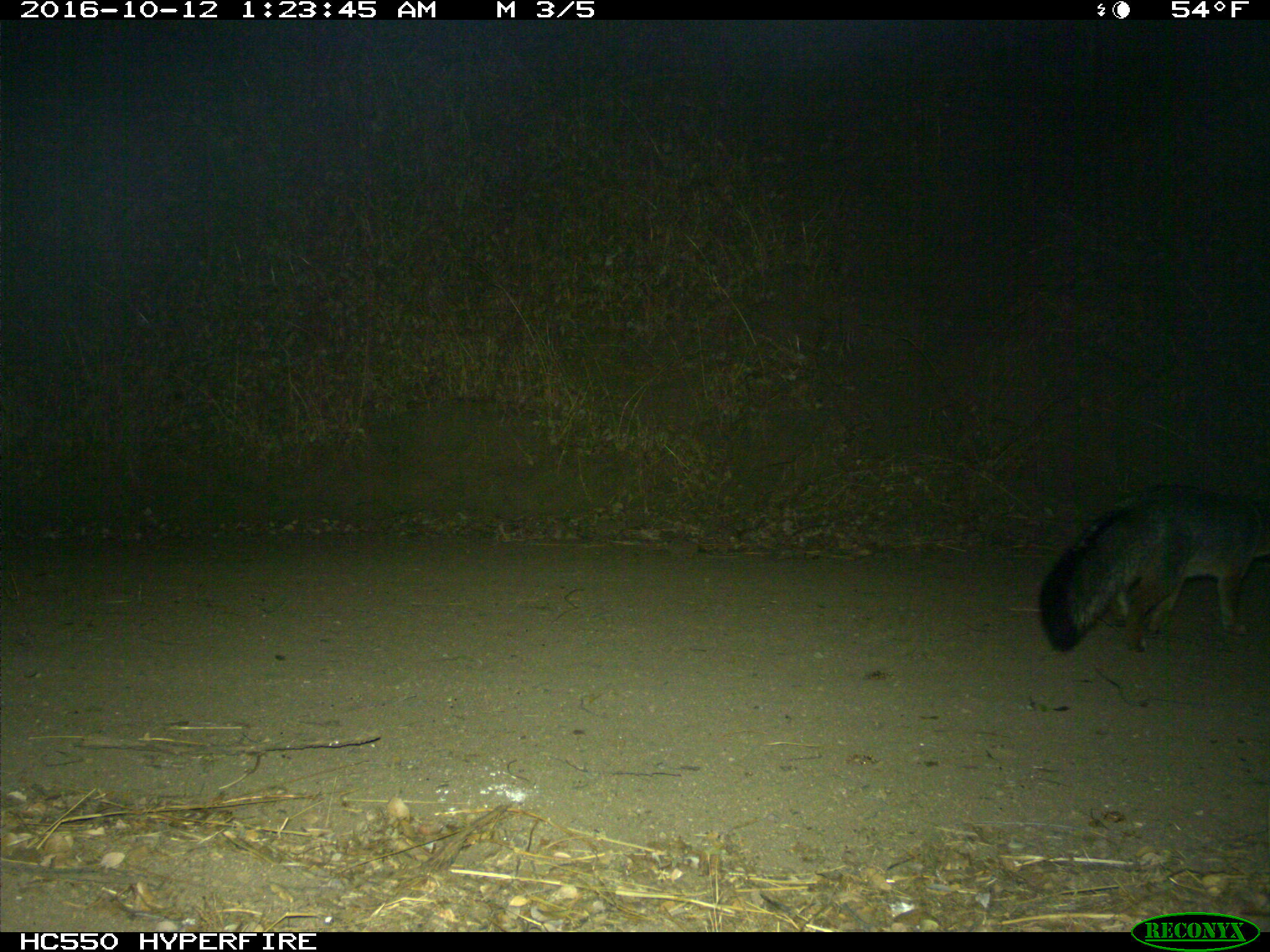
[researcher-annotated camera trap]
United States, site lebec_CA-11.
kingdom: Animalia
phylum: Chordata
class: Mammalia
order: Carnivora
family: Canidae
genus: Urocyon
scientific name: Urocyon cinereoargenteus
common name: gray fox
Urocyon cinereoargenteus (gray fox).